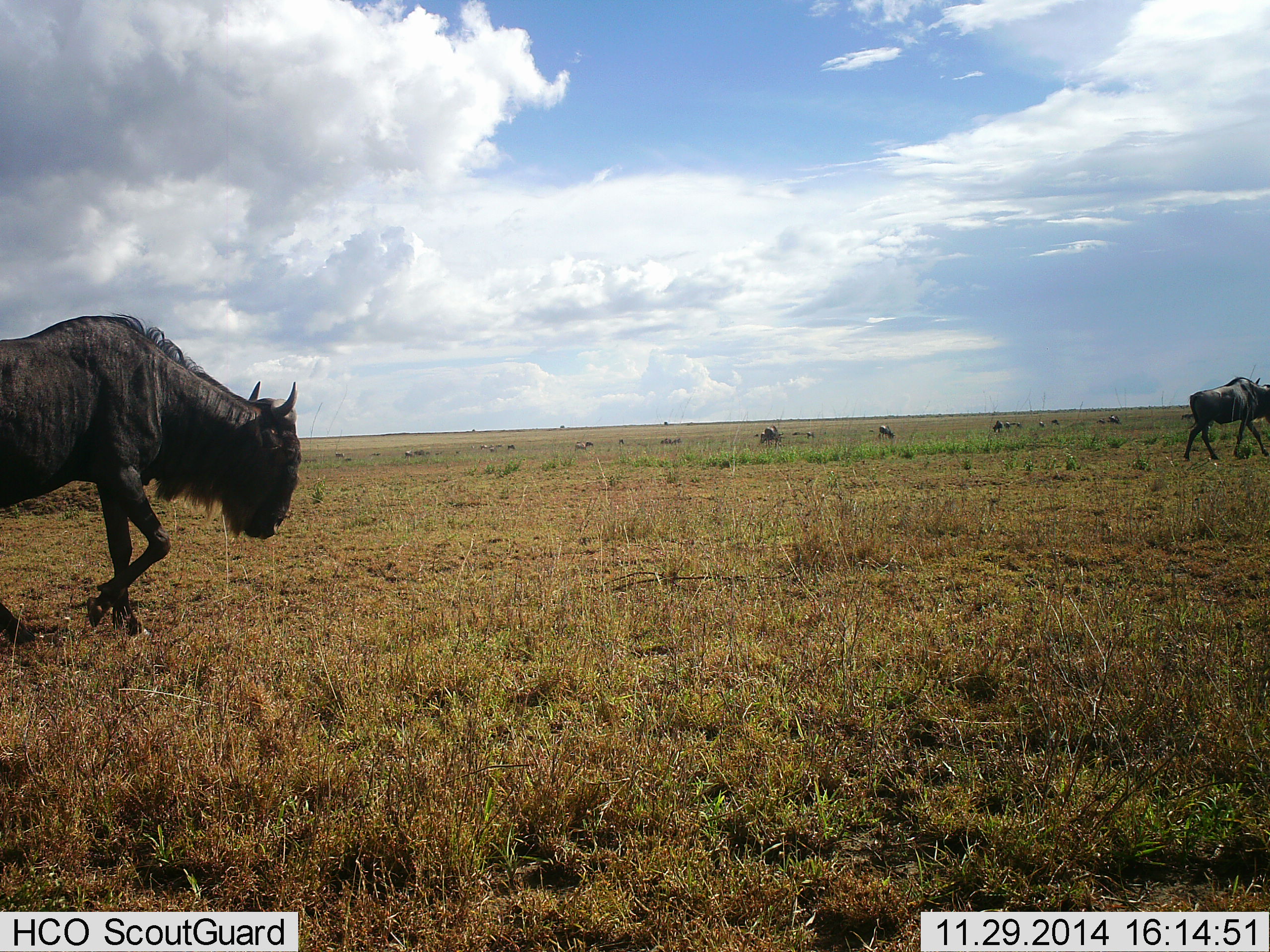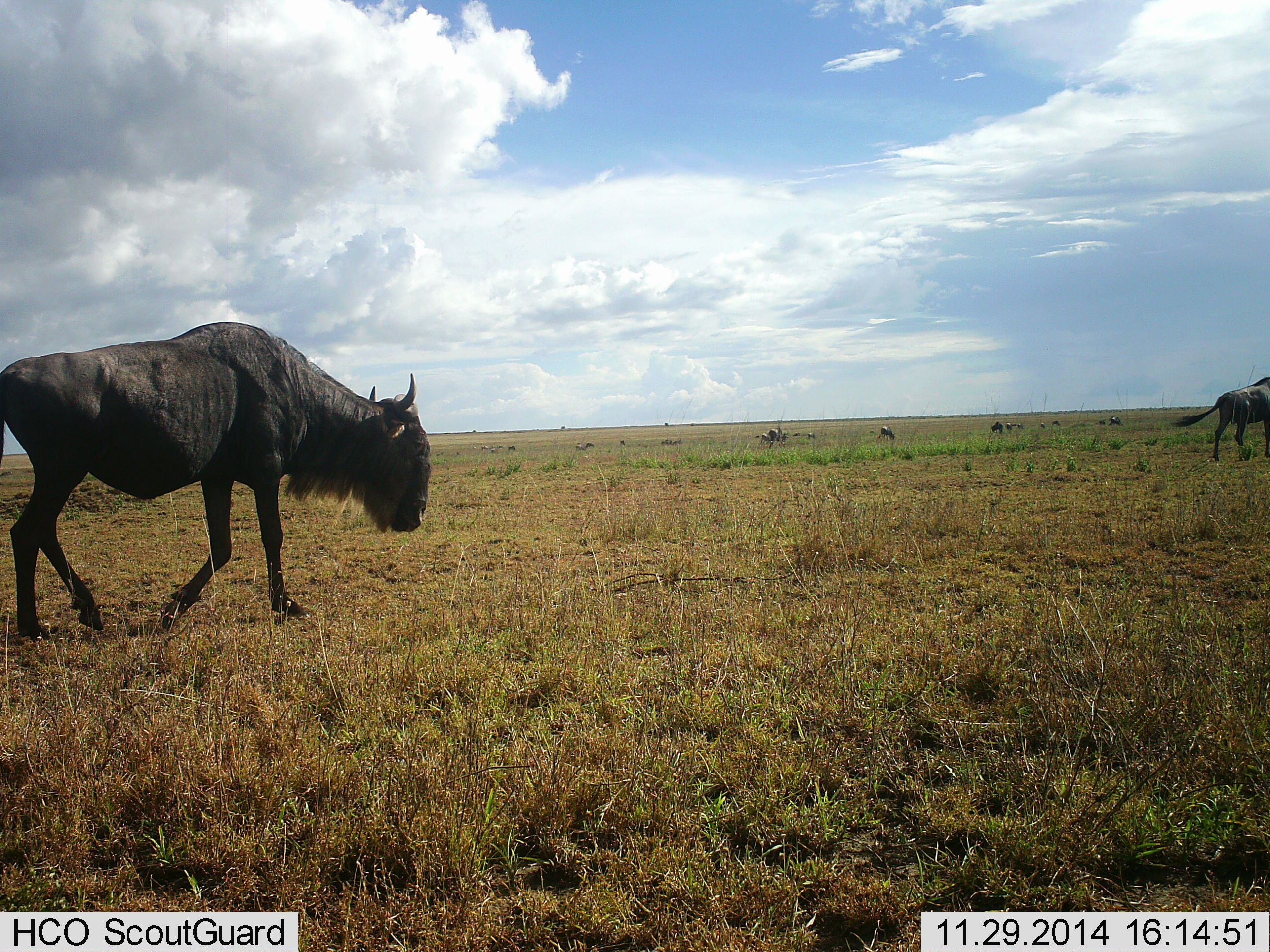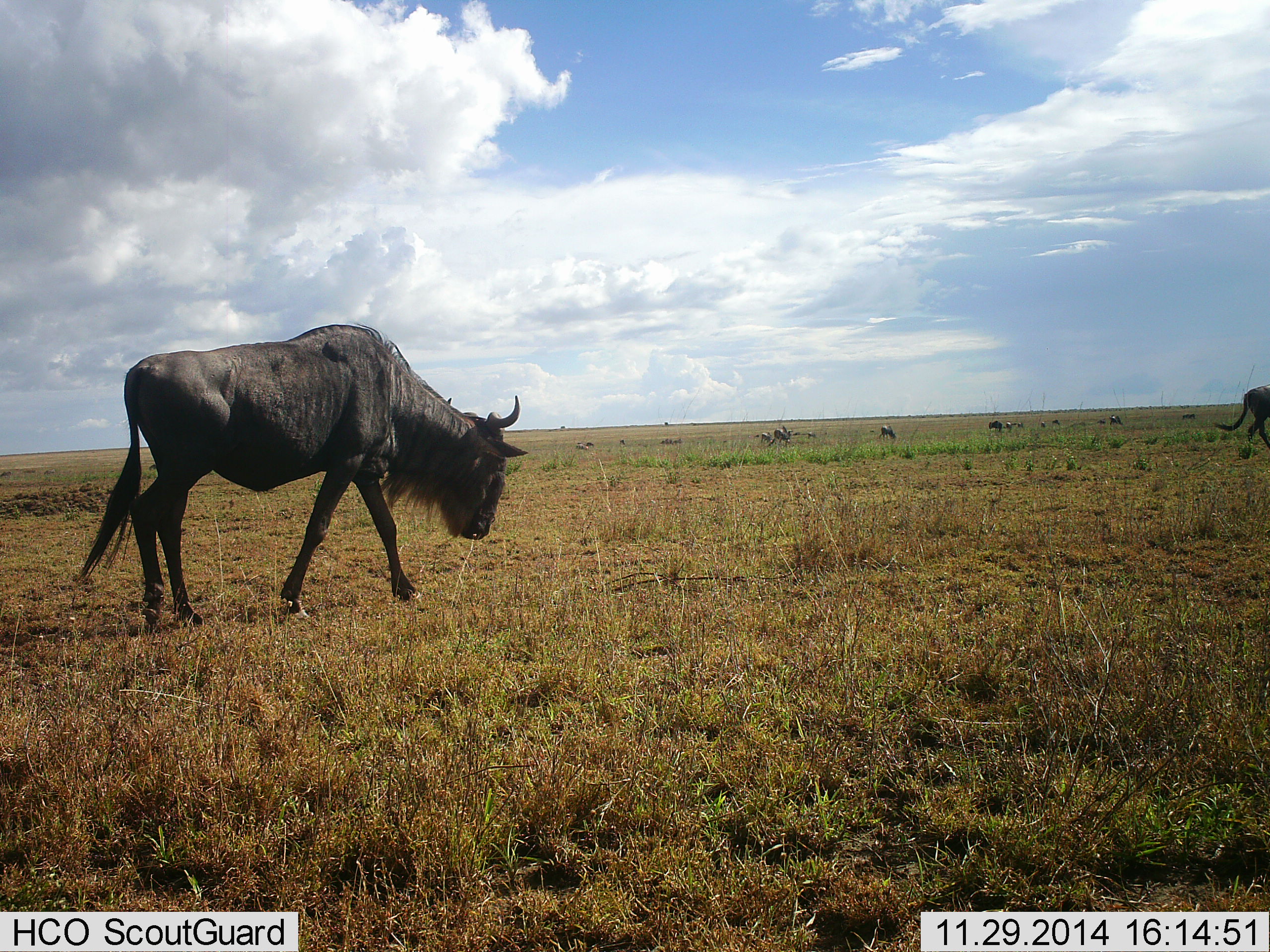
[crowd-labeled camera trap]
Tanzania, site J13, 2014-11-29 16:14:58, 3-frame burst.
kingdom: Animalia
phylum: Chordata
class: Mammalia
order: Artiodactyla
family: Bovidae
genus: Connochaetes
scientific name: Connochaetes taurinus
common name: blue wildebeest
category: wildebeest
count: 7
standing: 30%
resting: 0%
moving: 90%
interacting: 0%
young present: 0%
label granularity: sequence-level